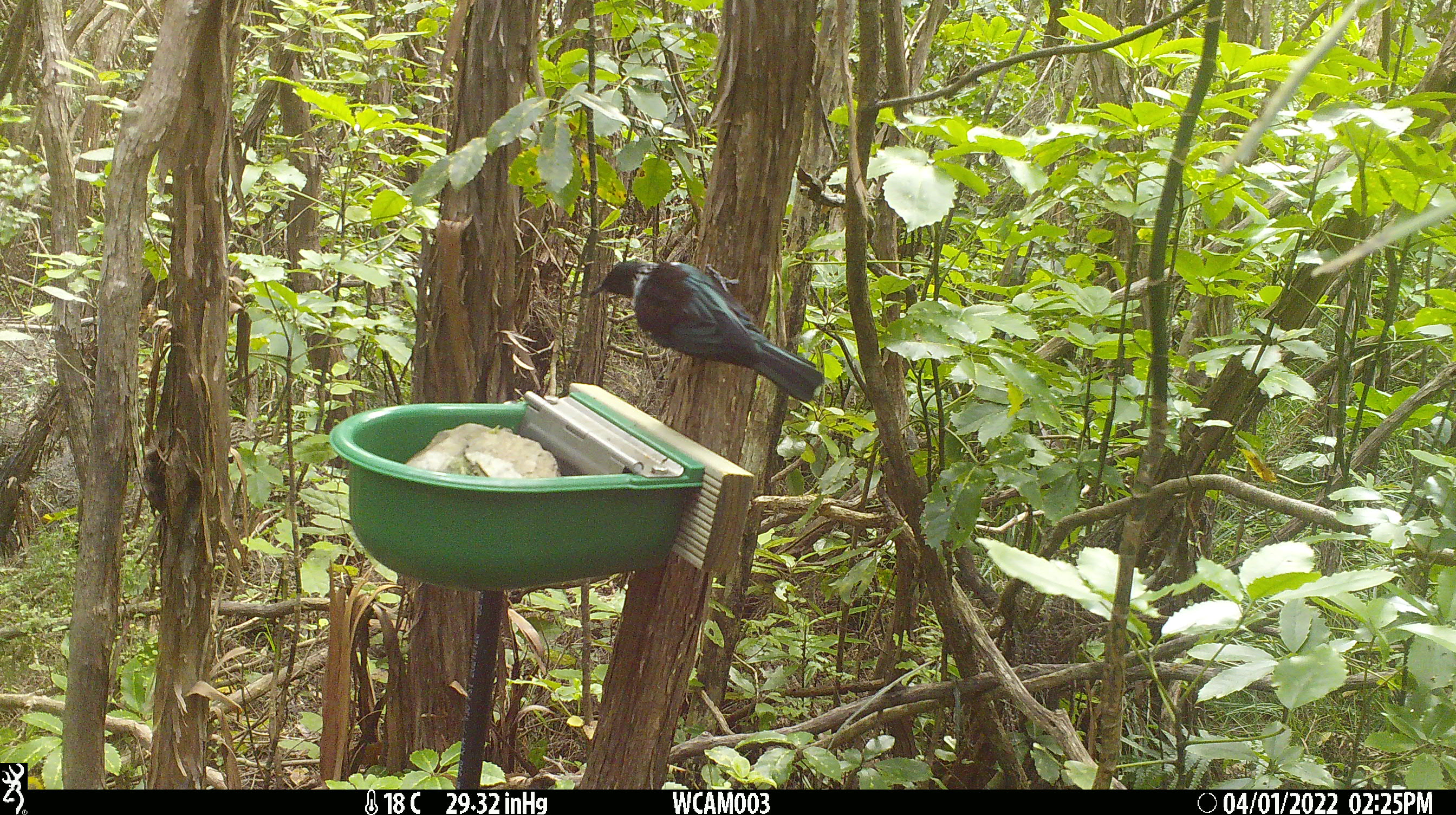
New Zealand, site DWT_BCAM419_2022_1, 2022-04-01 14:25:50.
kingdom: Animalia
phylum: Chordata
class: Aves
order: Passeriformes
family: Meliphagidae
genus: Prosthemadera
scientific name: Prosthemadera novaeseelandiae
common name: tui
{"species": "tui (Prosthemadera novaeseelandiae)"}